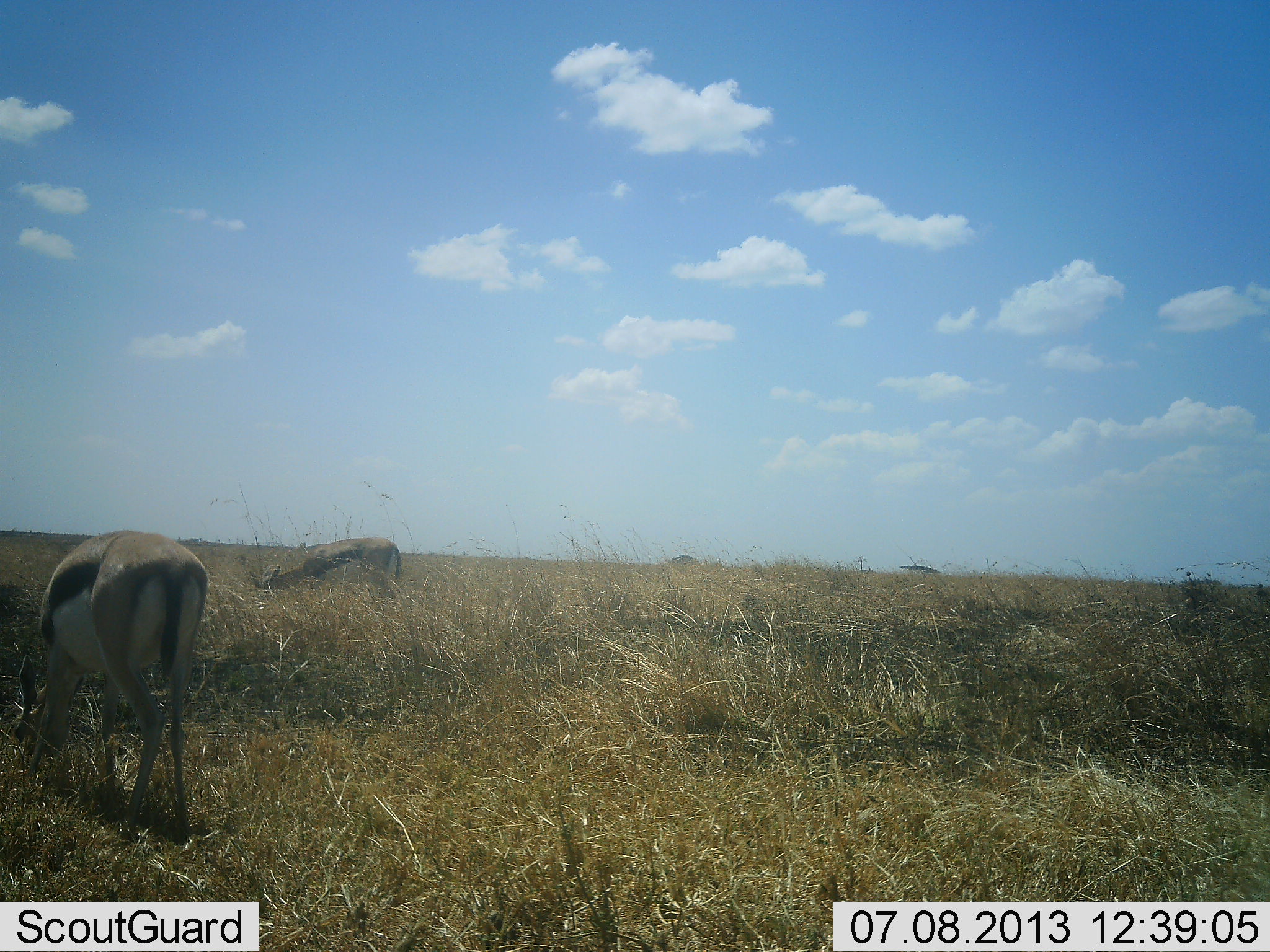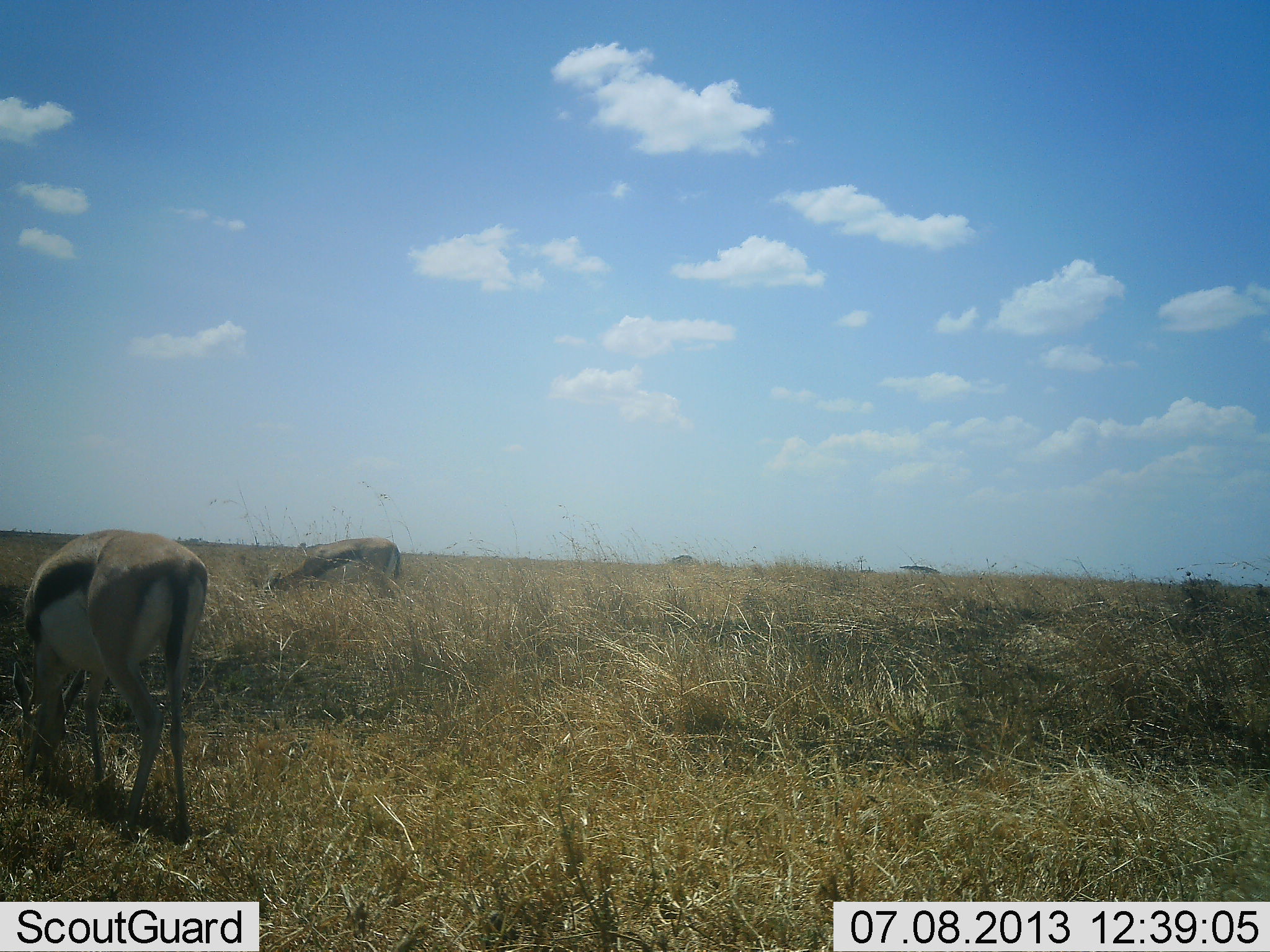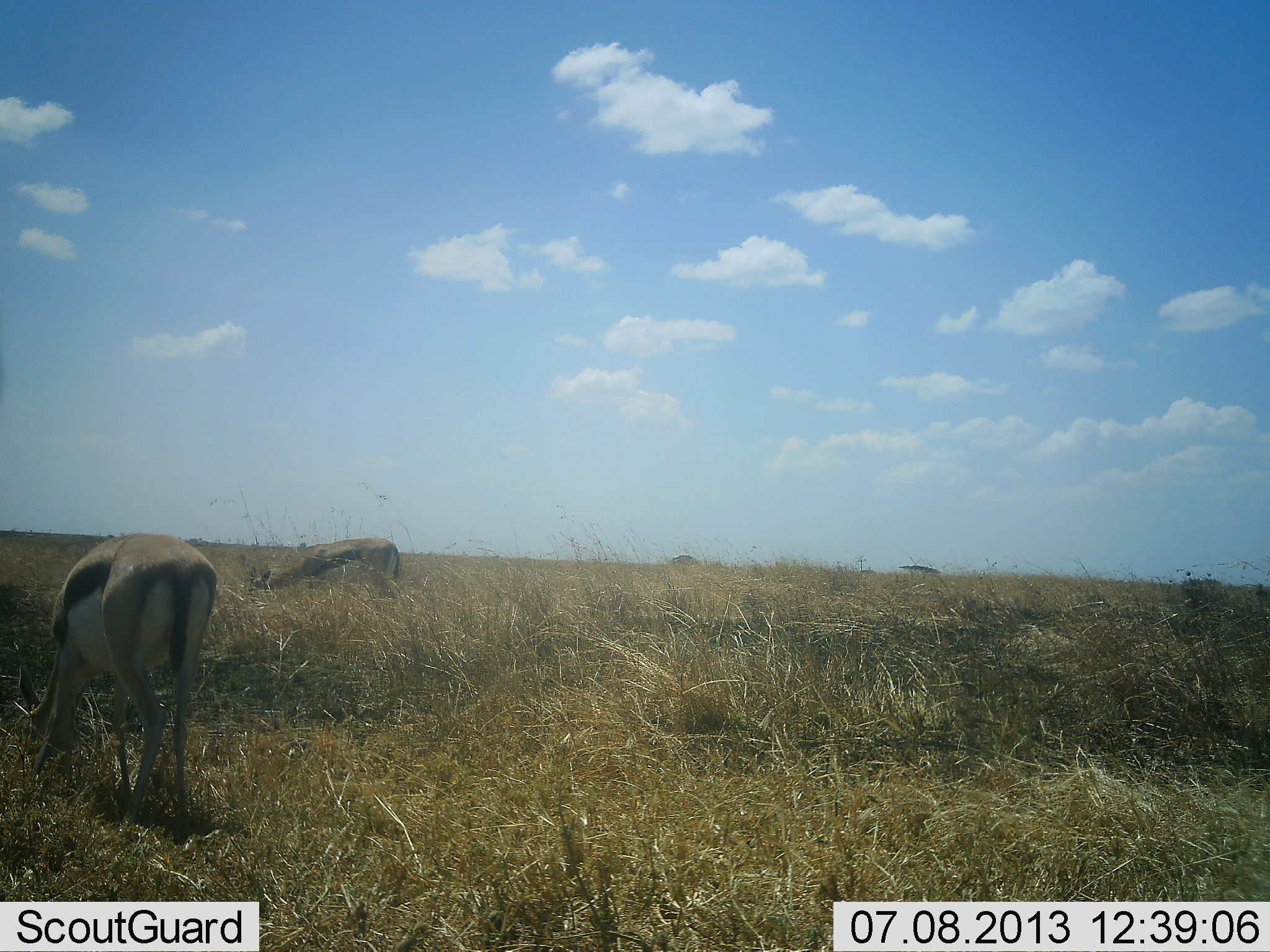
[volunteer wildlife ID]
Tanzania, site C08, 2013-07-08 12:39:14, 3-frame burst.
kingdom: Animalia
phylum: Chordata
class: Mammalia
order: Artiodactyla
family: Bovidae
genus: Eudorcas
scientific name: Eudorcas thomsonii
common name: thomson's gazelle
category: gazellethomsons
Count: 2.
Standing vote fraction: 23%.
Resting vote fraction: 0%.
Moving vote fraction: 0%.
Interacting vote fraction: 0%.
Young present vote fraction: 0%.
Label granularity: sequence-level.